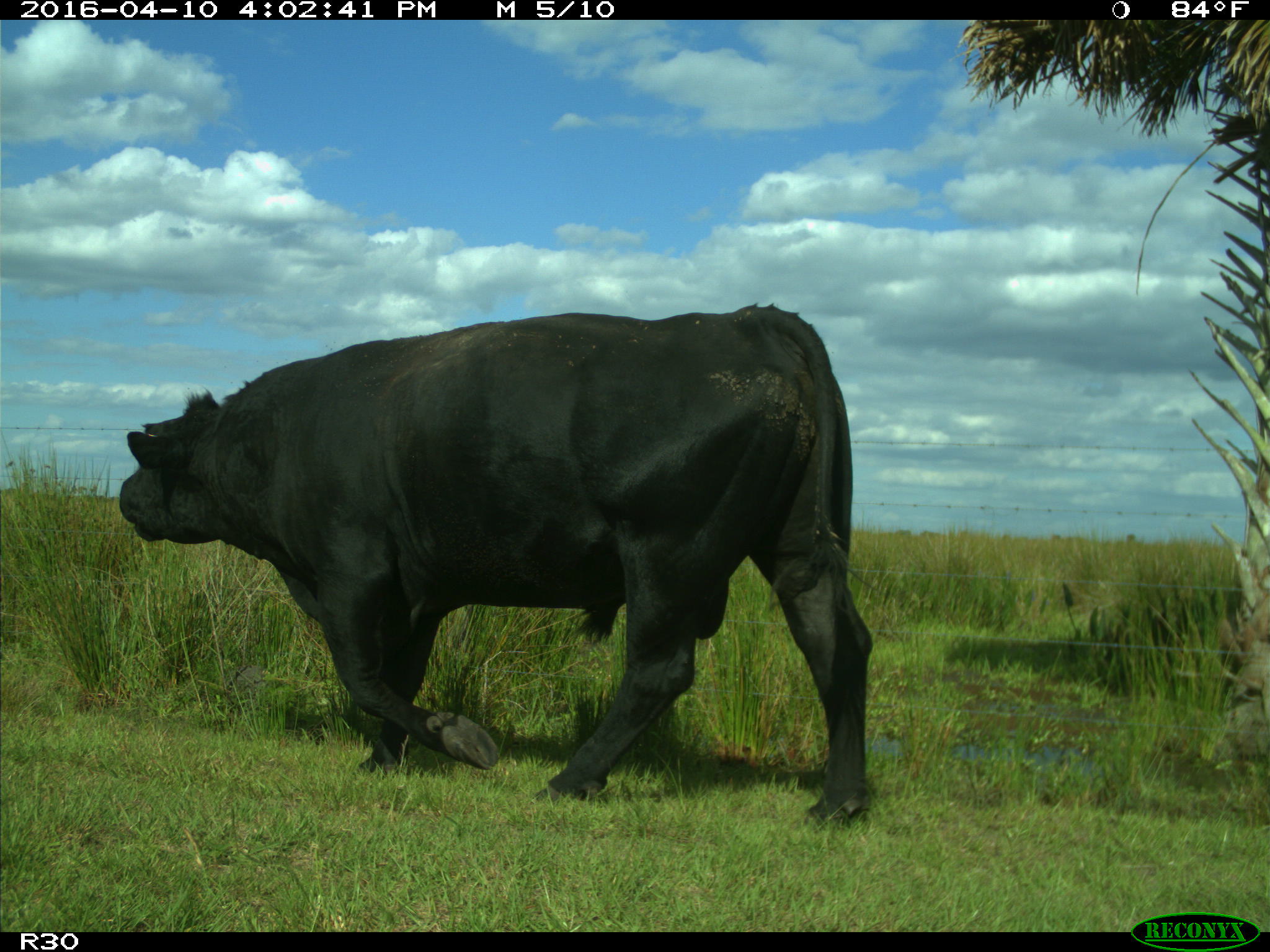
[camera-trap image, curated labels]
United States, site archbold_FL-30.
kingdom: Animalia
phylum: Chordata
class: Mammalia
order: Artiodactyla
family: Bovidae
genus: Bos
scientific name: Bos taurus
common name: domestic cow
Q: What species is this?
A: Bos taurus (domestic cow).